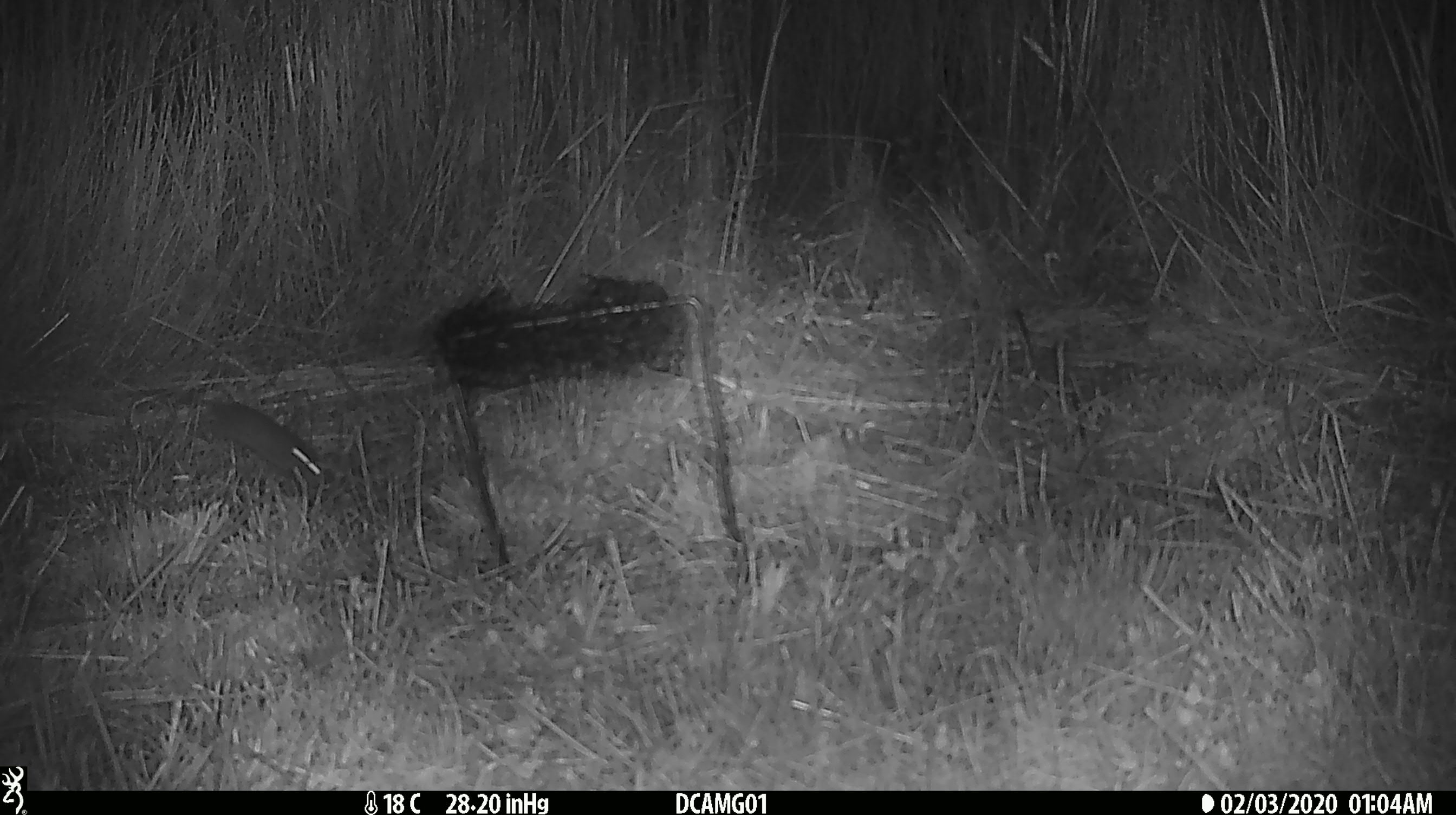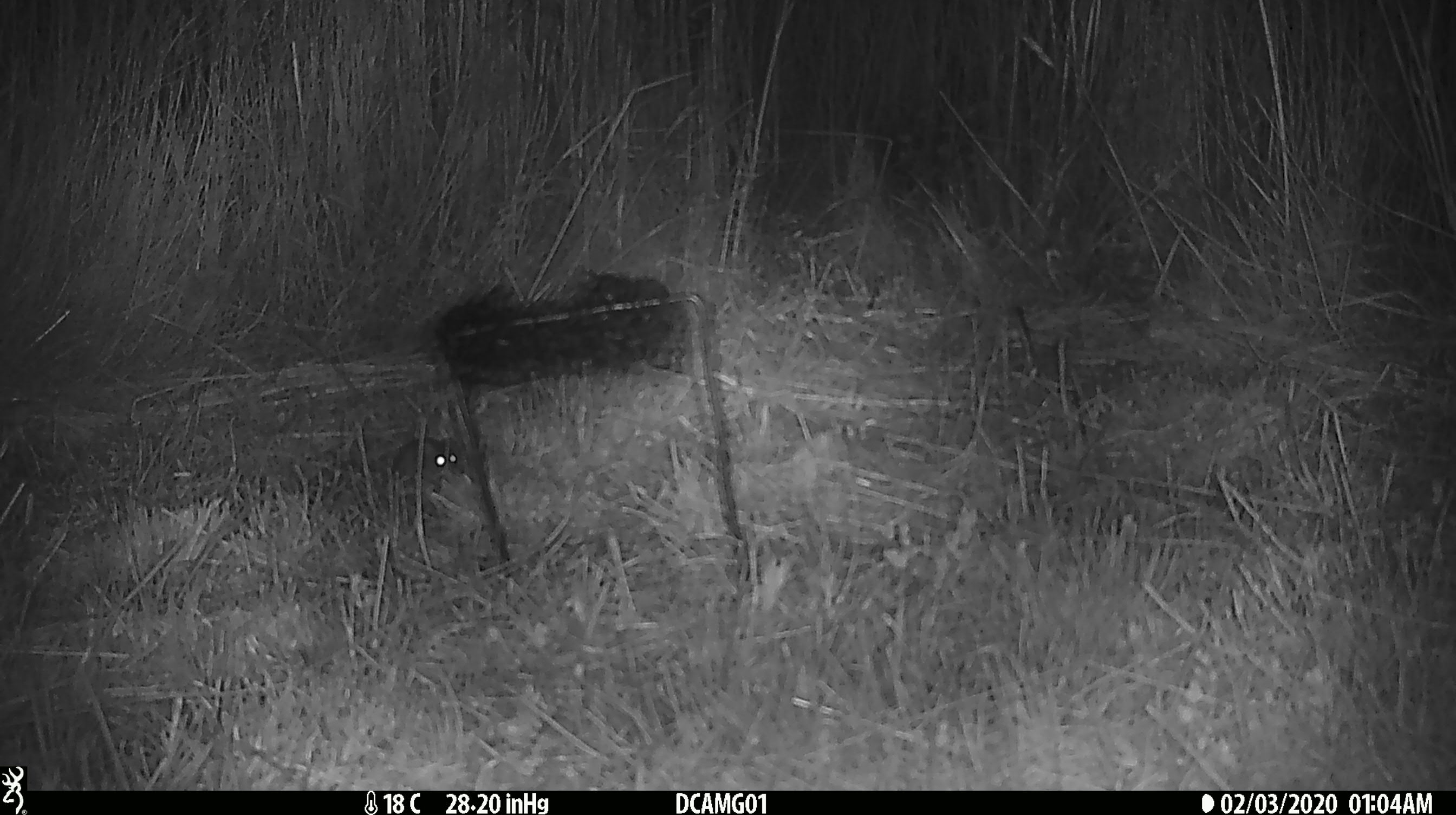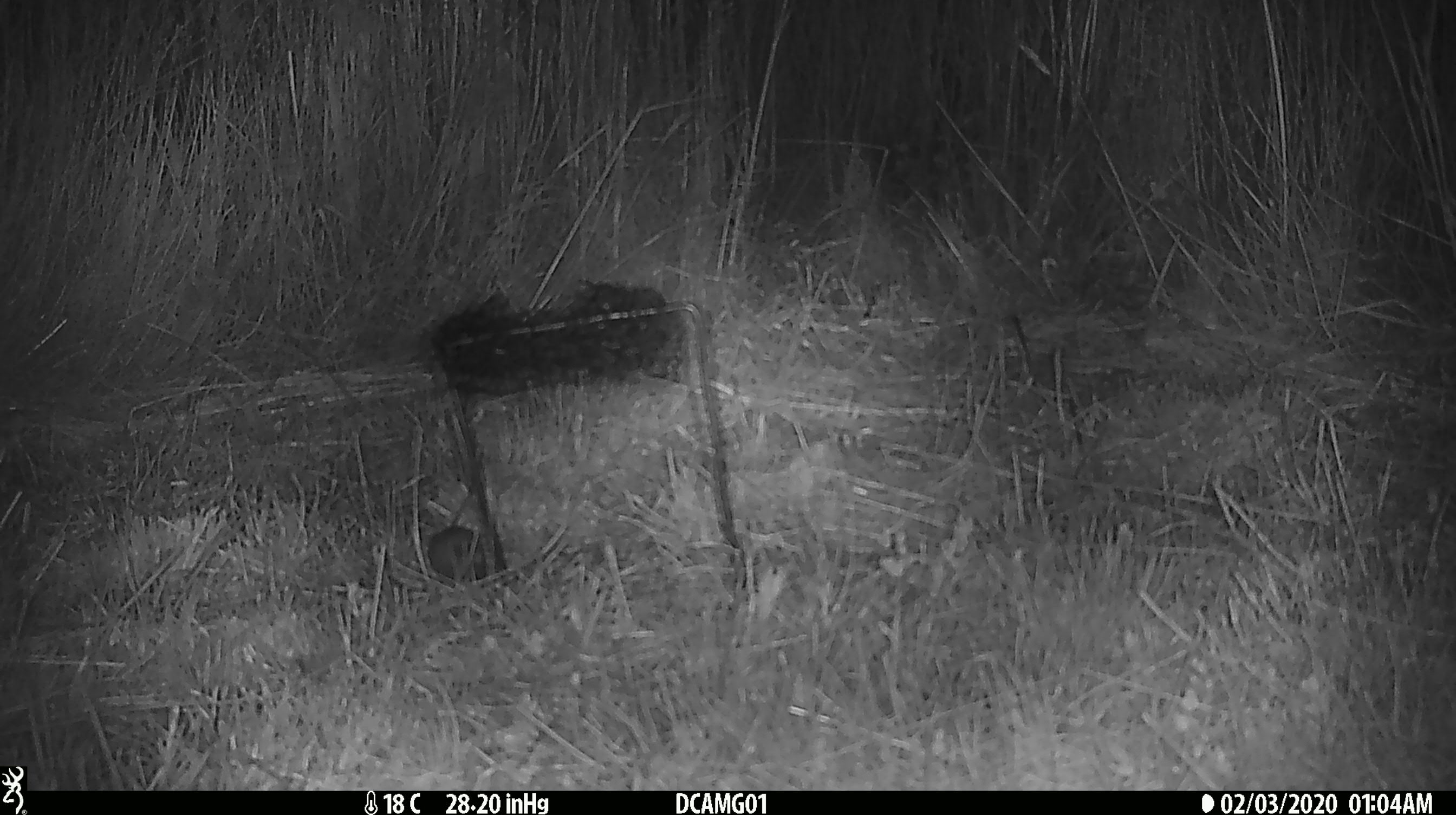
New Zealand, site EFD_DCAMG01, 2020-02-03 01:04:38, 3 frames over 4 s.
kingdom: Animalia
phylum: Chordata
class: Mammalia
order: Rodentia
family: Muridae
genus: Mus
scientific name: Mus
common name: mouse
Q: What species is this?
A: Mouse (Mus).